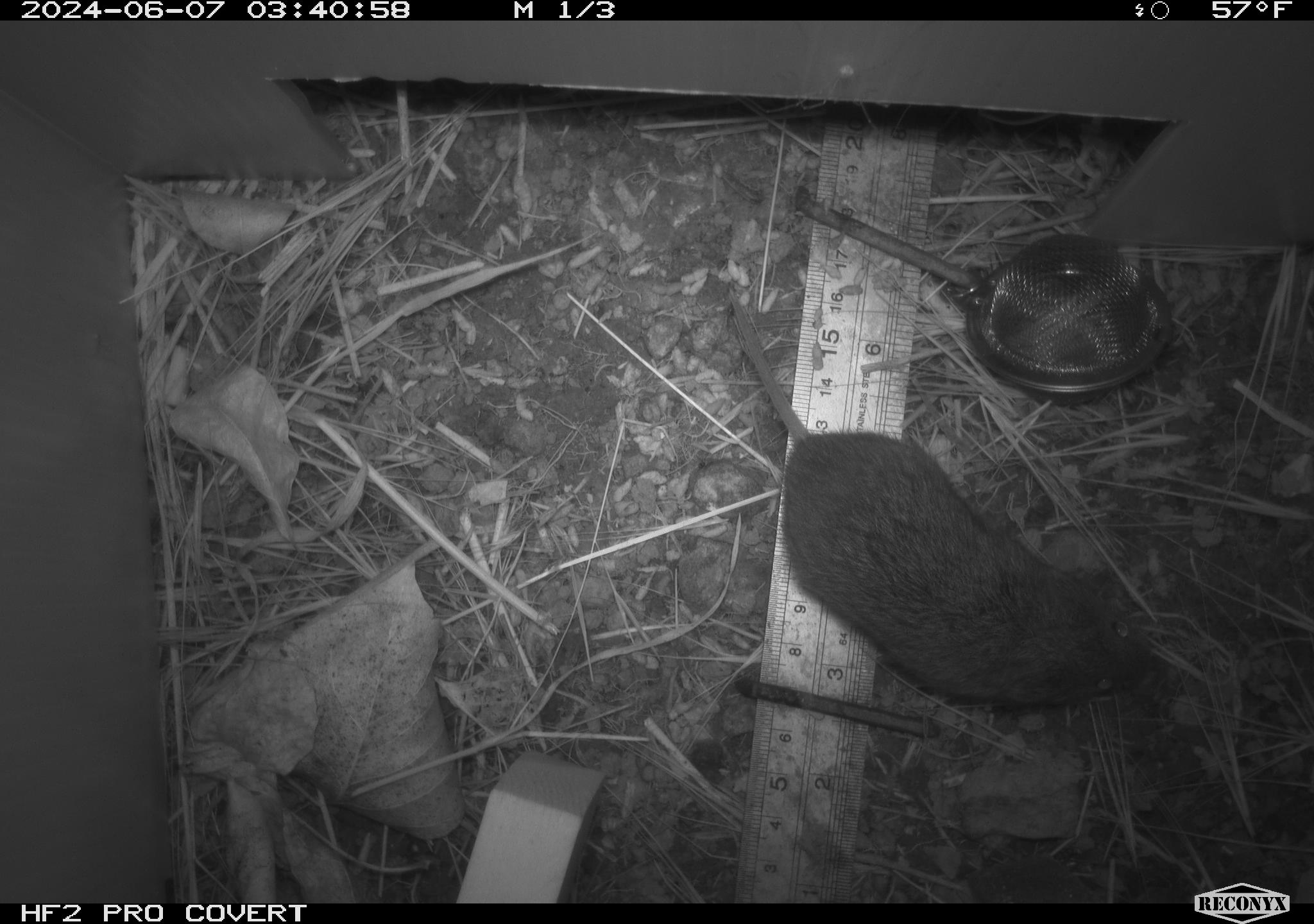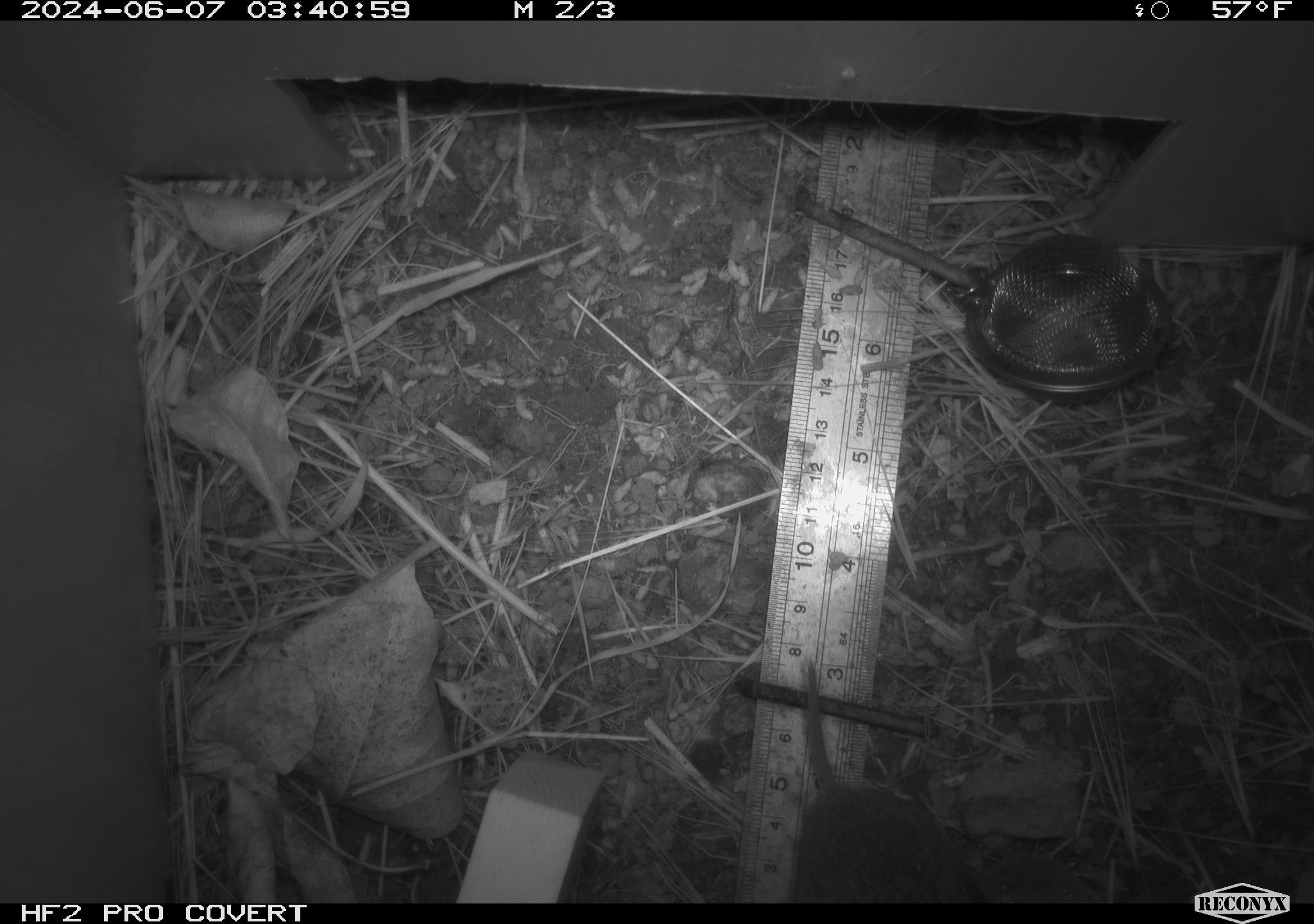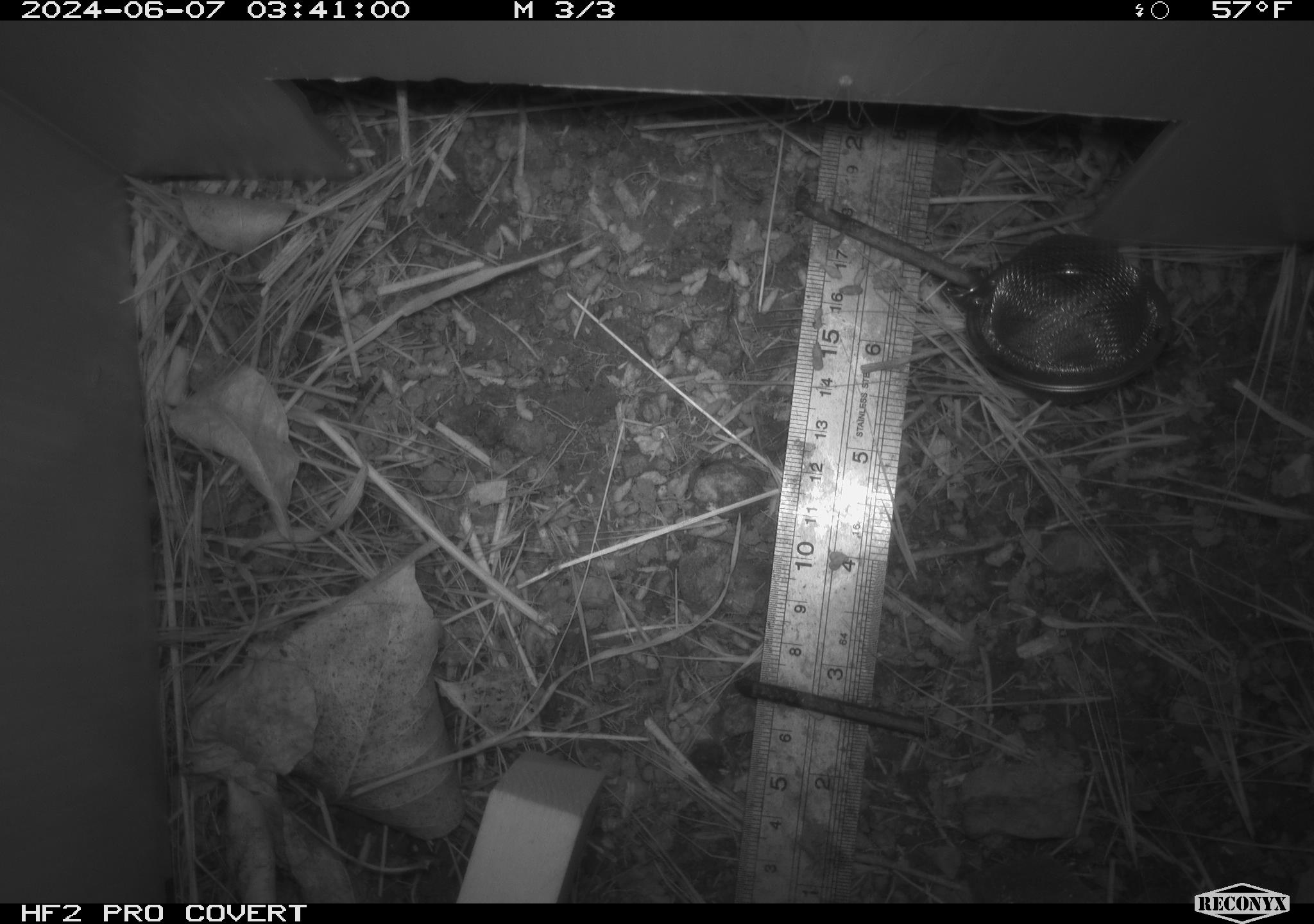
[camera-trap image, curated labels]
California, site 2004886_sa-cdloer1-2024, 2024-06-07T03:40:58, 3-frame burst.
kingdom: Animalia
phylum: Chordata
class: Mammalia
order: Rodentia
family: Cricetidae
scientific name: Arvicolinae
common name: voles, lemmings, and muskrats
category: arvicolinae subfamily